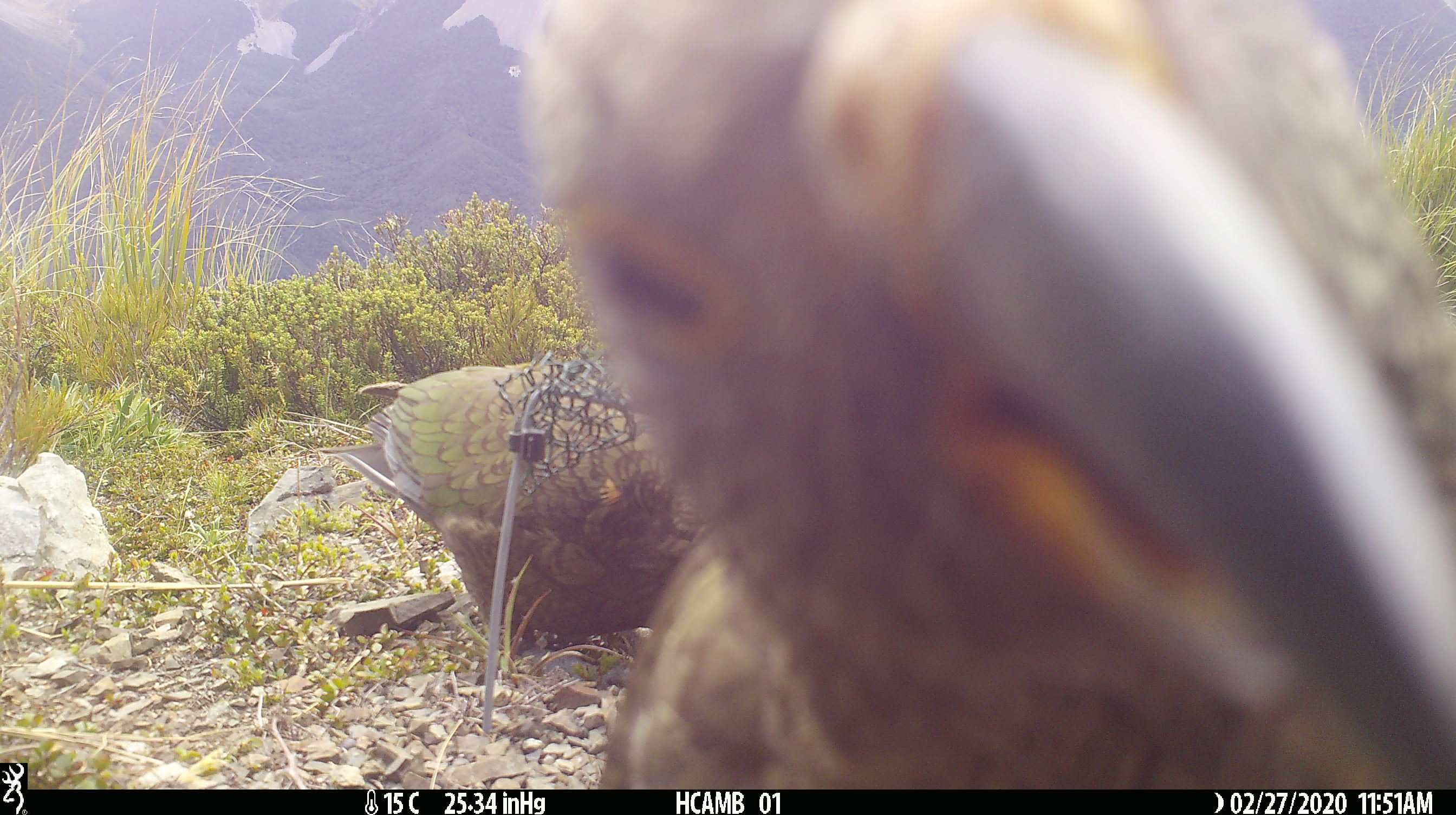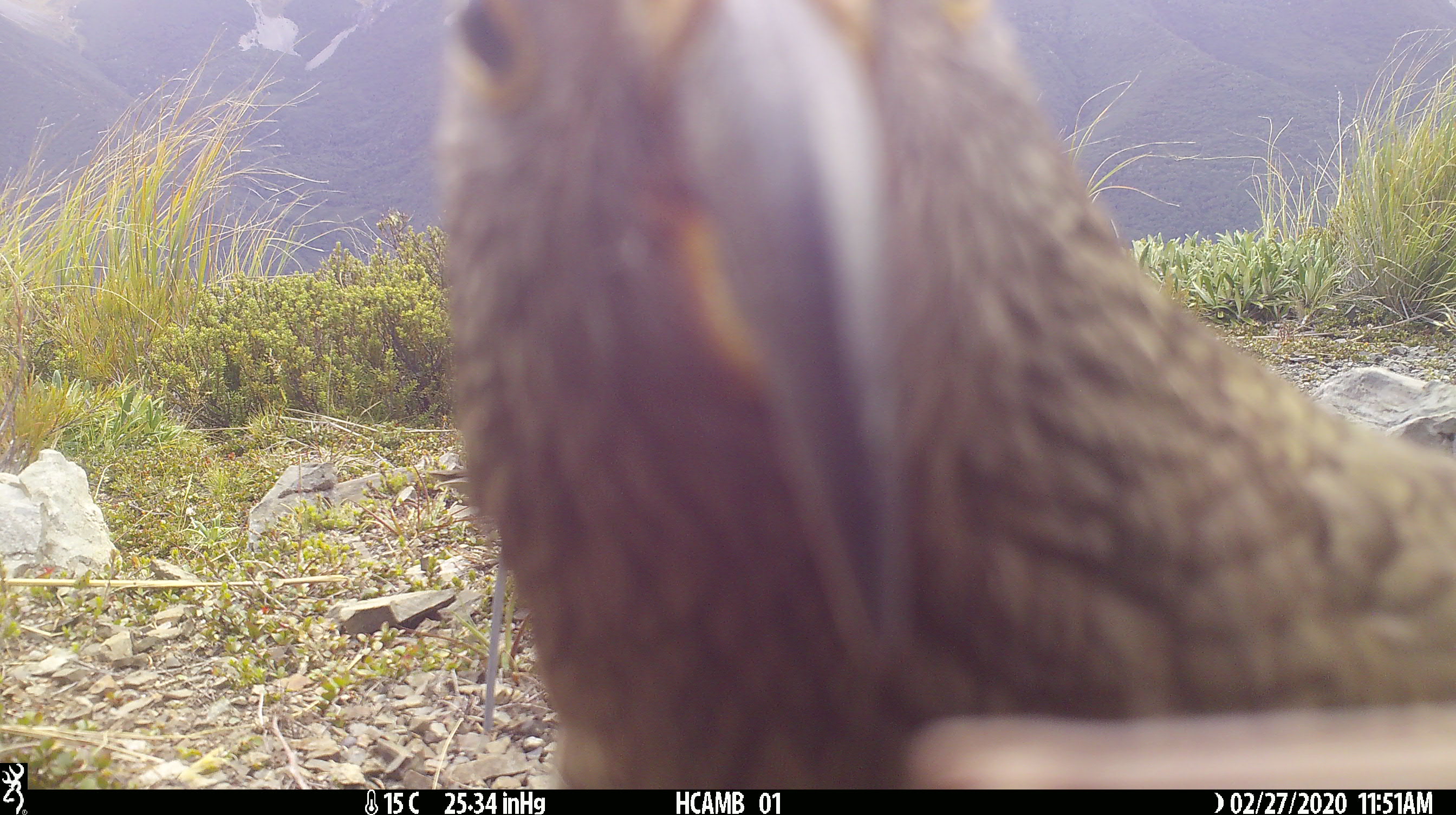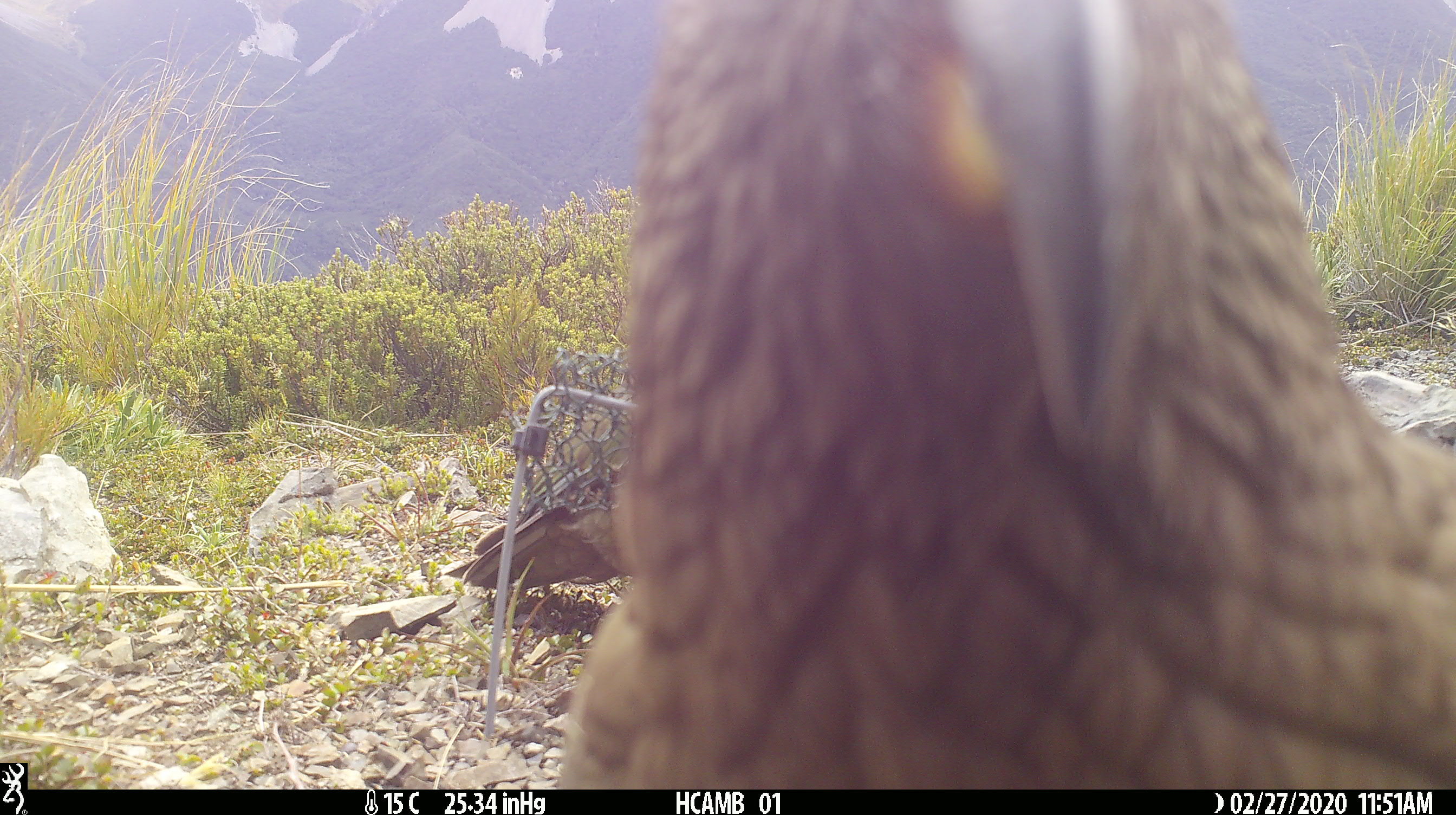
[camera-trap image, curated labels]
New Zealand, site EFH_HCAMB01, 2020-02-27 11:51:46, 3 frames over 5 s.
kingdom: Animalia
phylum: Chordata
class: Aves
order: Psittaciformes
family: Strigopidae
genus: Nestor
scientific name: Nestor notabilis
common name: kea